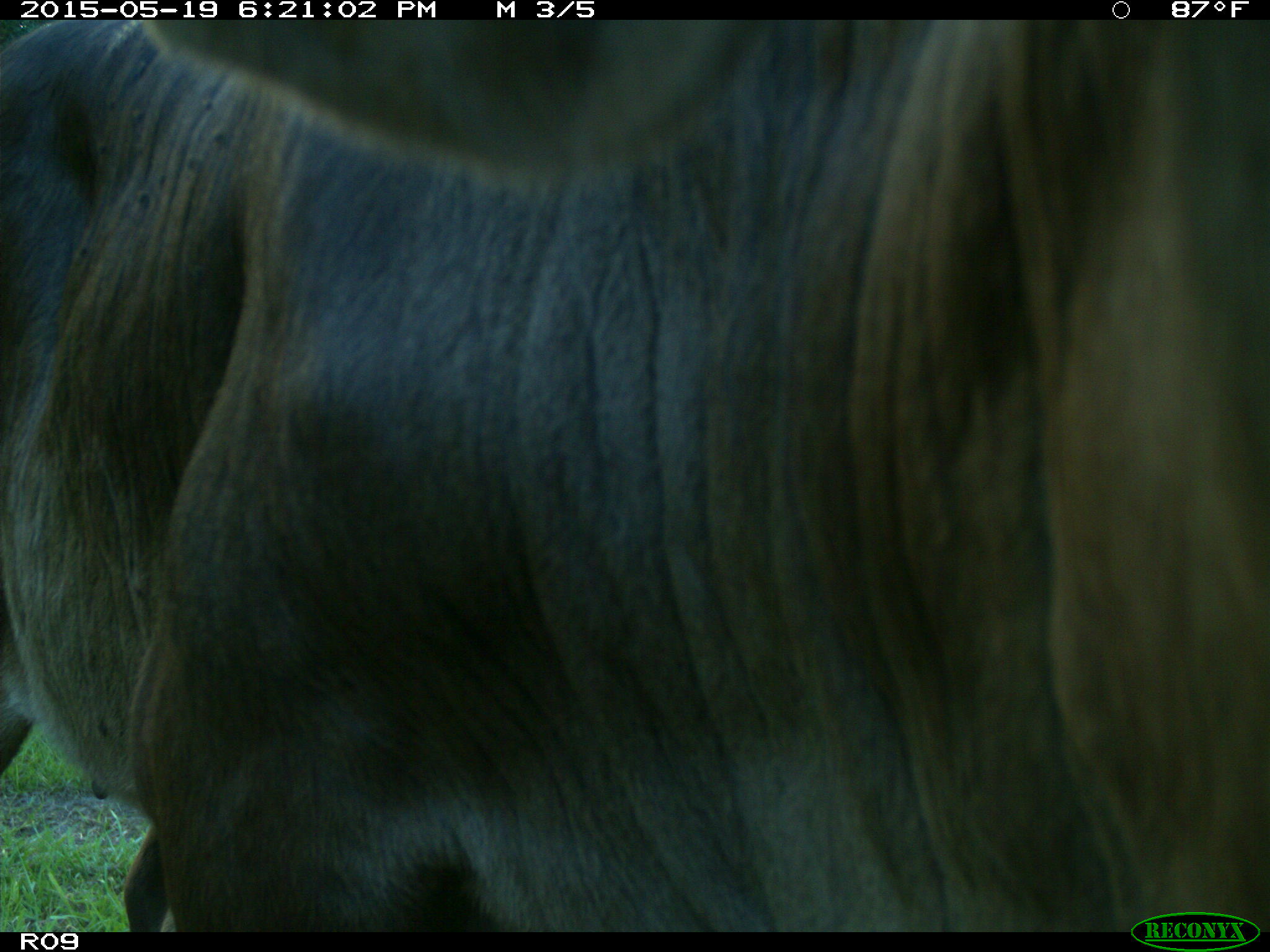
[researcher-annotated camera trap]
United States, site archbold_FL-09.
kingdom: Animalia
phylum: Chordata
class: Mammalia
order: Artiodactyla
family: Bovidae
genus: Bos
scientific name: Bos taurus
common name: domestic cow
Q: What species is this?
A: Bos taurus (domestic cow).